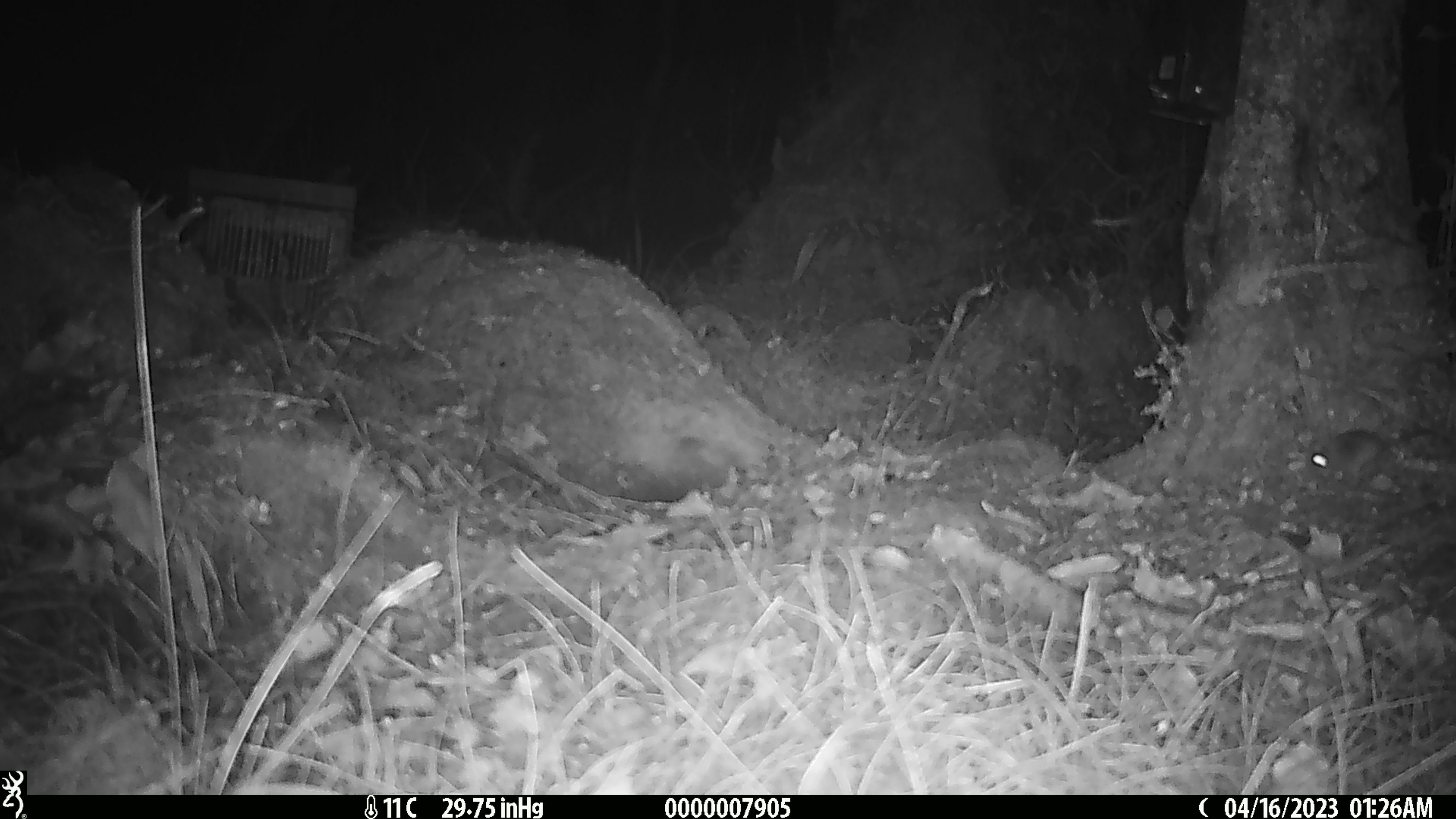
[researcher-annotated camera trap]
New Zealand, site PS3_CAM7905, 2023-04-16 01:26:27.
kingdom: Animalia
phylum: Chordata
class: Mammalia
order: Rodentia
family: Muridae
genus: Mus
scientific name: Mus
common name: mouse